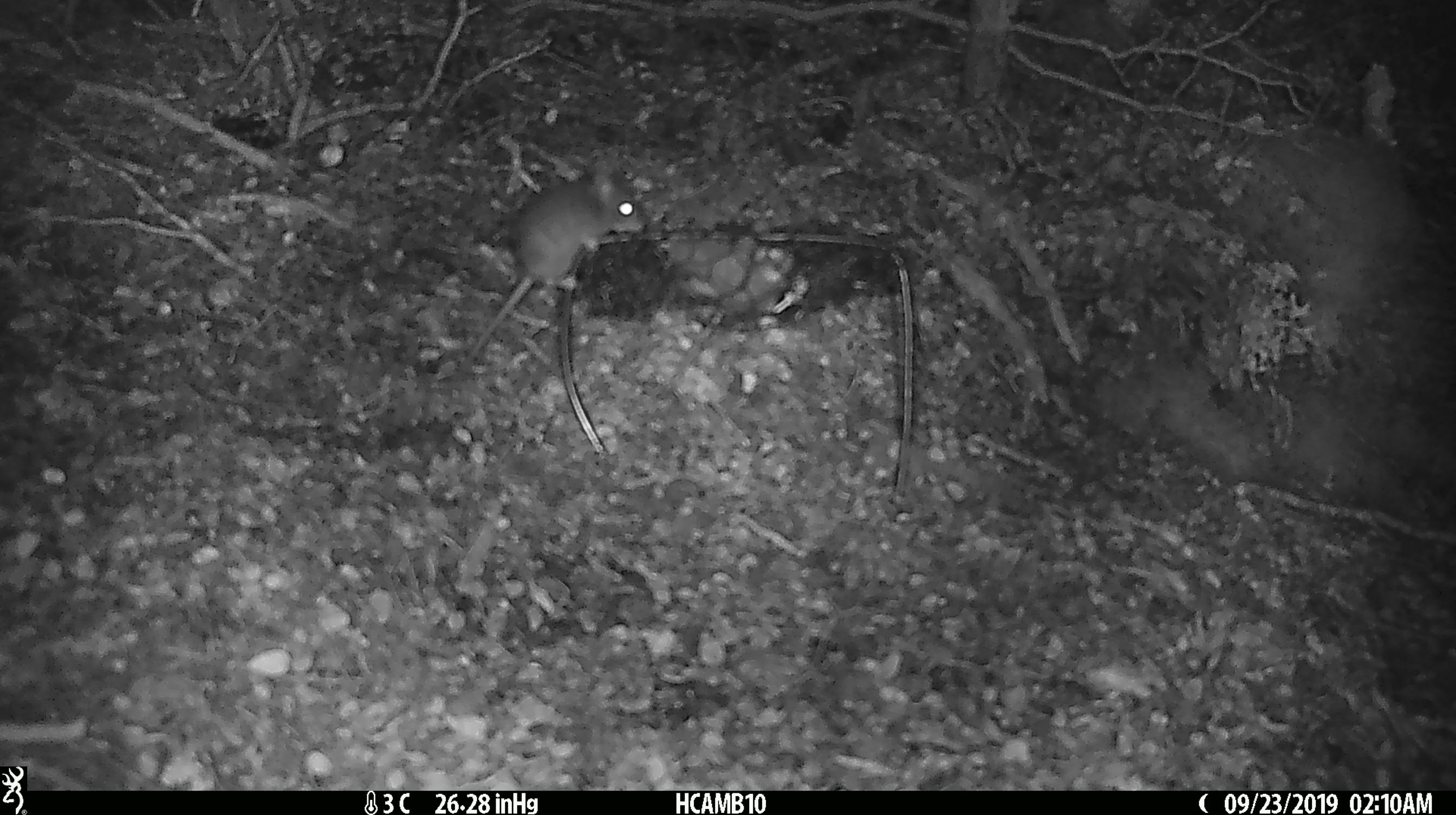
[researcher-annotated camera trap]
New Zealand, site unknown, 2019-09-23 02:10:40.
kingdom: Animalia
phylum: Chordata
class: Mammalia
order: Rodentia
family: Muridae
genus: Mus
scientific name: Mus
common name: mouse